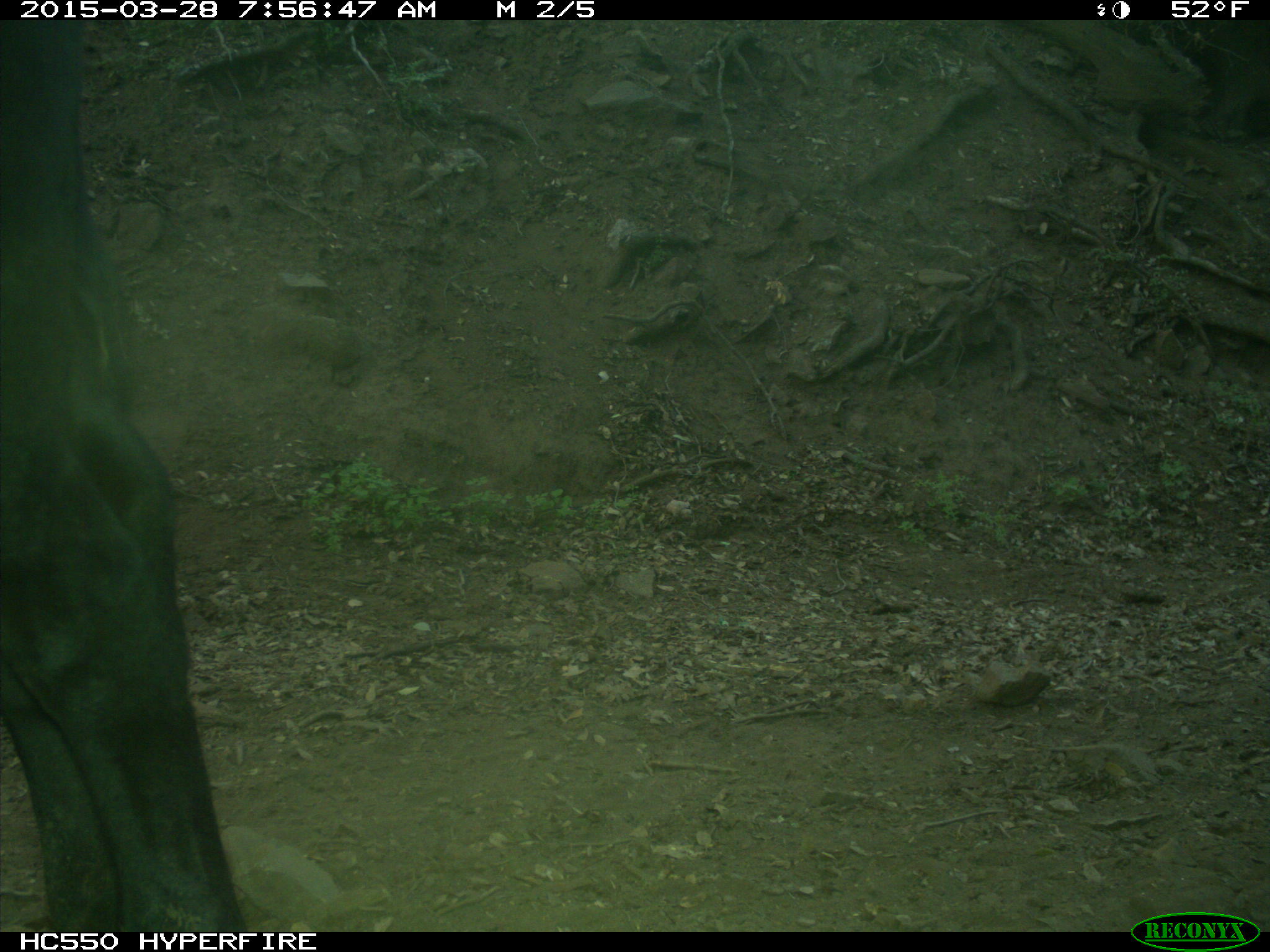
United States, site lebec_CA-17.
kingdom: Animalia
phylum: Chordata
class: Mammalia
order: Artiodactyla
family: Bovidae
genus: Bos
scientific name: Bos taurus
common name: domestic cow